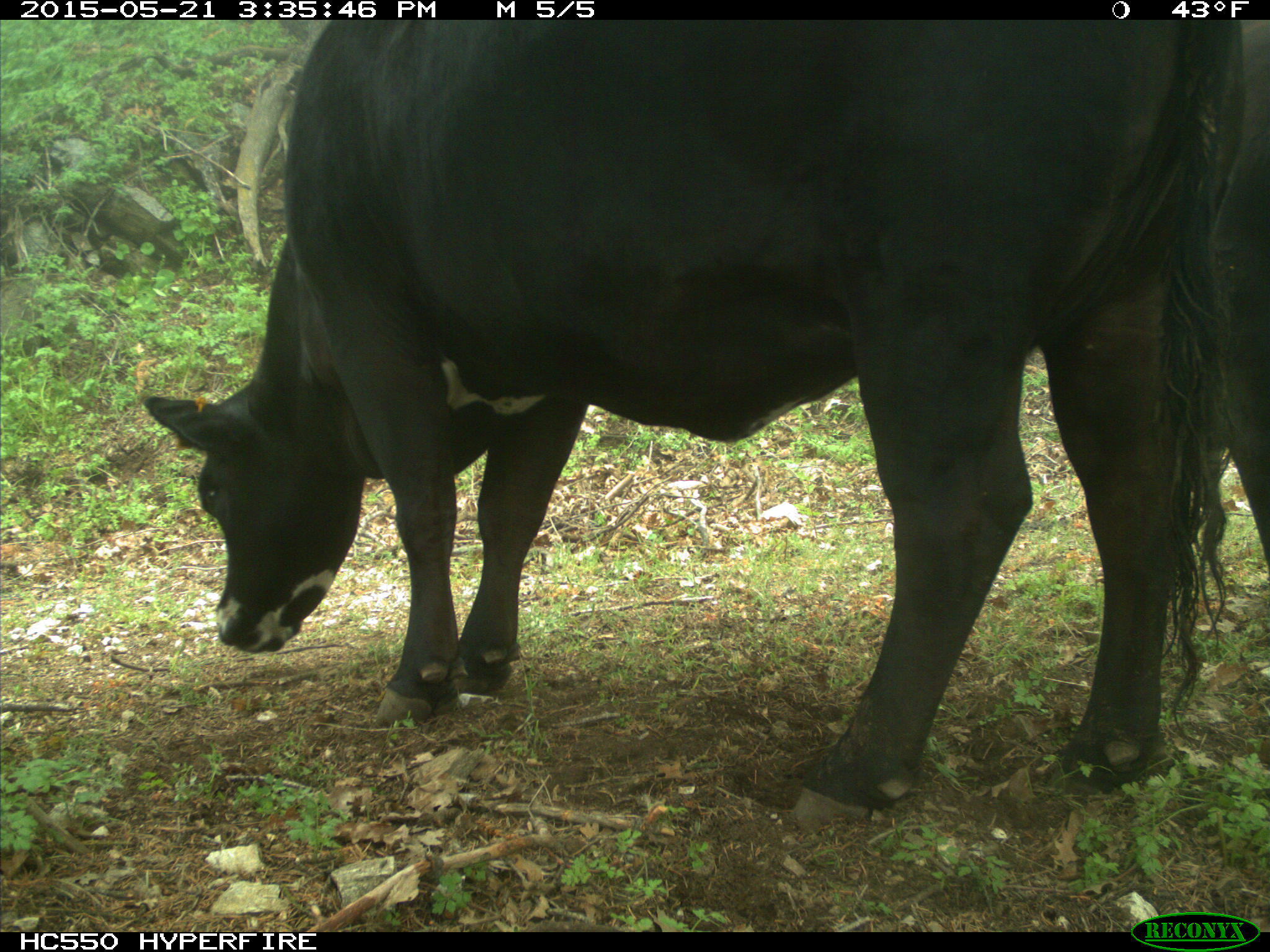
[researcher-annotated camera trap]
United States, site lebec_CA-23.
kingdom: Animalia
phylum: Chordata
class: Mammalia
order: Artiodactyla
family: Bovidae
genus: Bos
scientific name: Bos taurus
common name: domestic cow